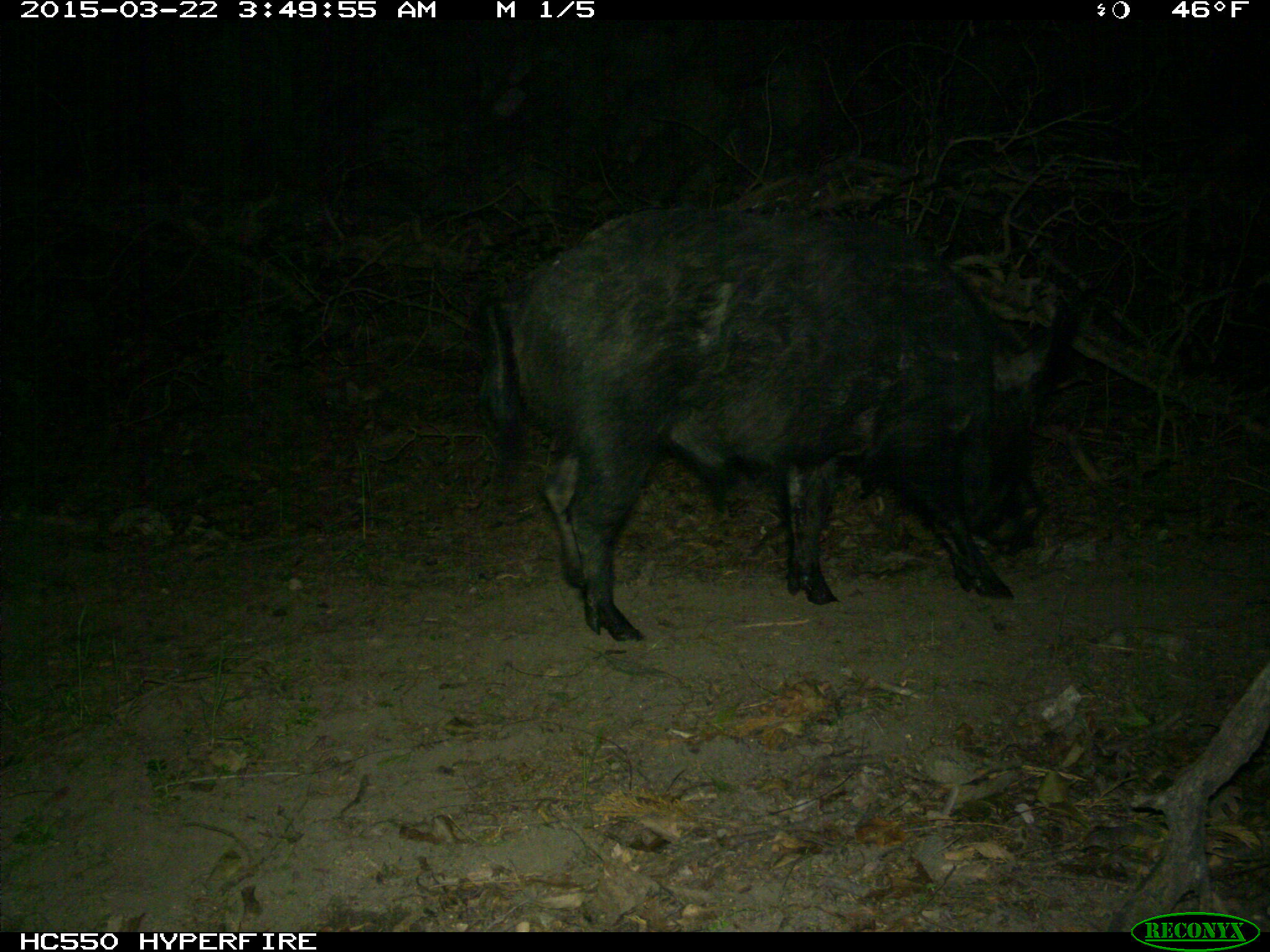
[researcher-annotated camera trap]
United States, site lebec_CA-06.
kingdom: Animalia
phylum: Chordata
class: Mammalia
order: Artiodactyla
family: Suidae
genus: Sus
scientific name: Sus scrofa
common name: wild boar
Sus scrofa (wild boar).